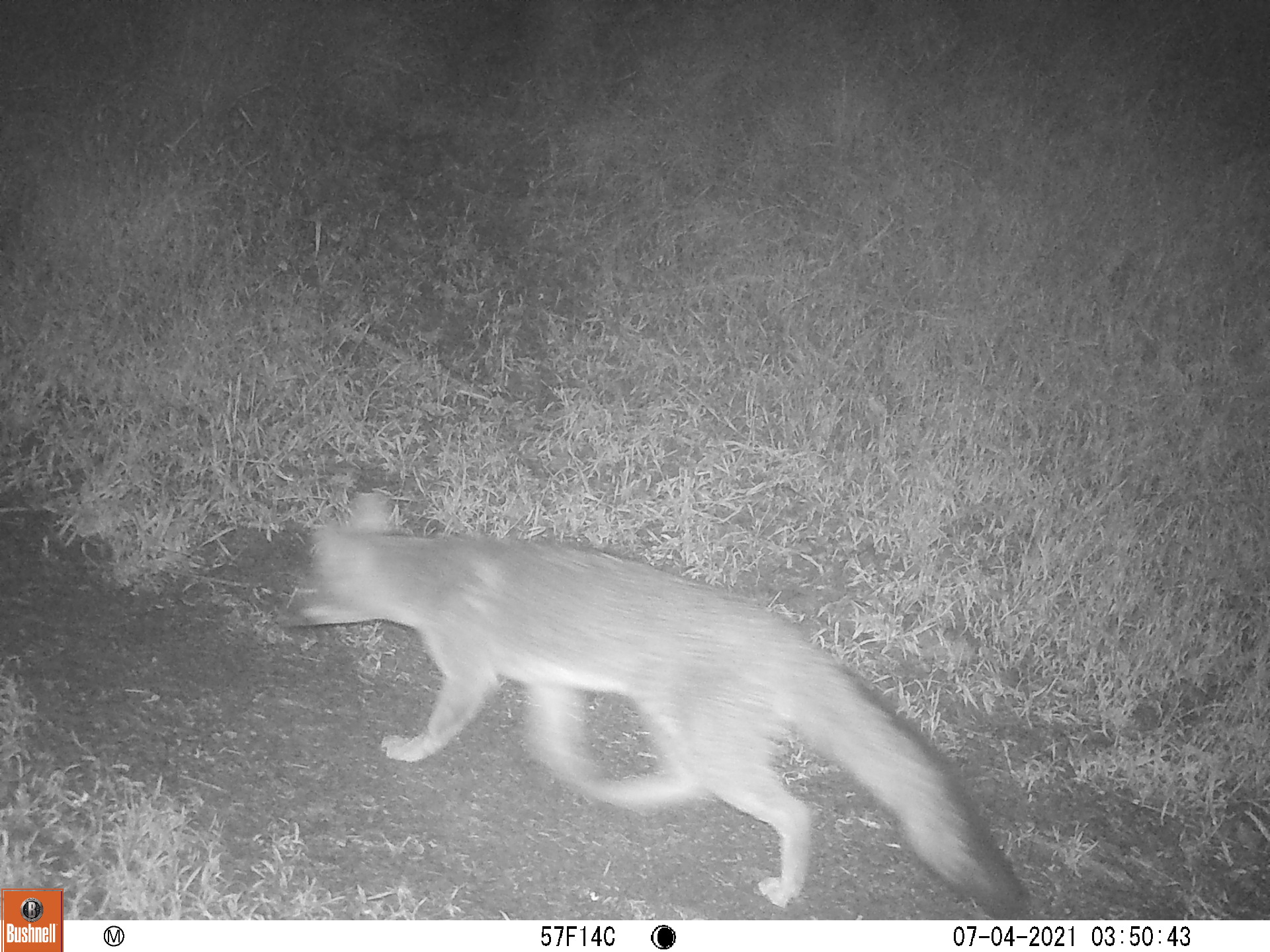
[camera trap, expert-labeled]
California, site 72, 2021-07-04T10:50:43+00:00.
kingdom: Animalia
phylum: Chordata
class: Mammalia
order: Carnivora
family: Canidae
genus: Urocyon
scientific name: Urocyon cinereoargenteus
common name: gray fox